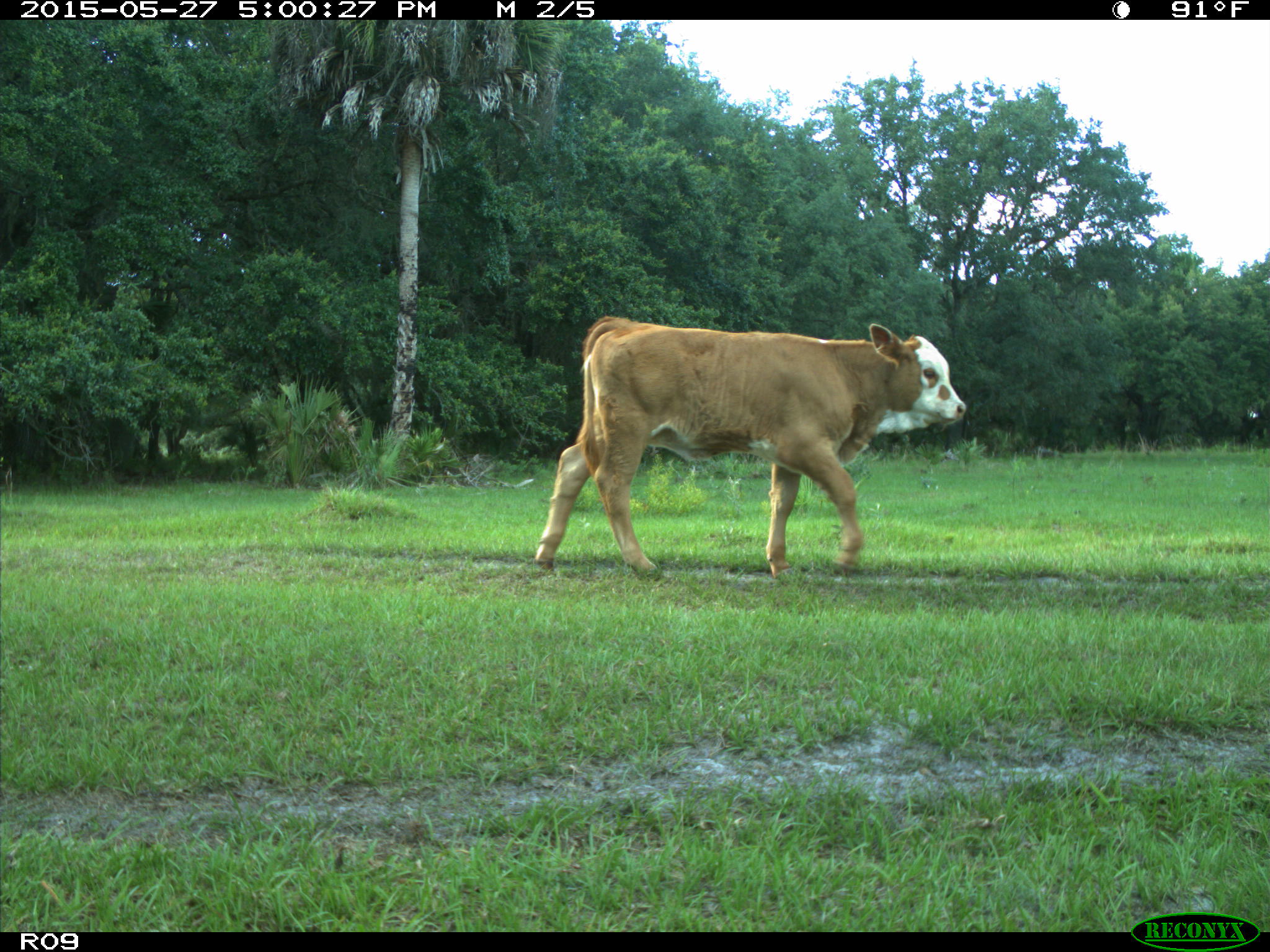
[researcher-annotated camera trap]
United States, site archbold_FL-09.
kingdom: Animalia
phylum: Chordata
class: Mammalia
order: Artiodactyla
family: Bovidae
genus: Bos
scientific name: Bos taurus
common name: domestic cow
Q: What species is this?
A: Bos taurus (domestic cow).